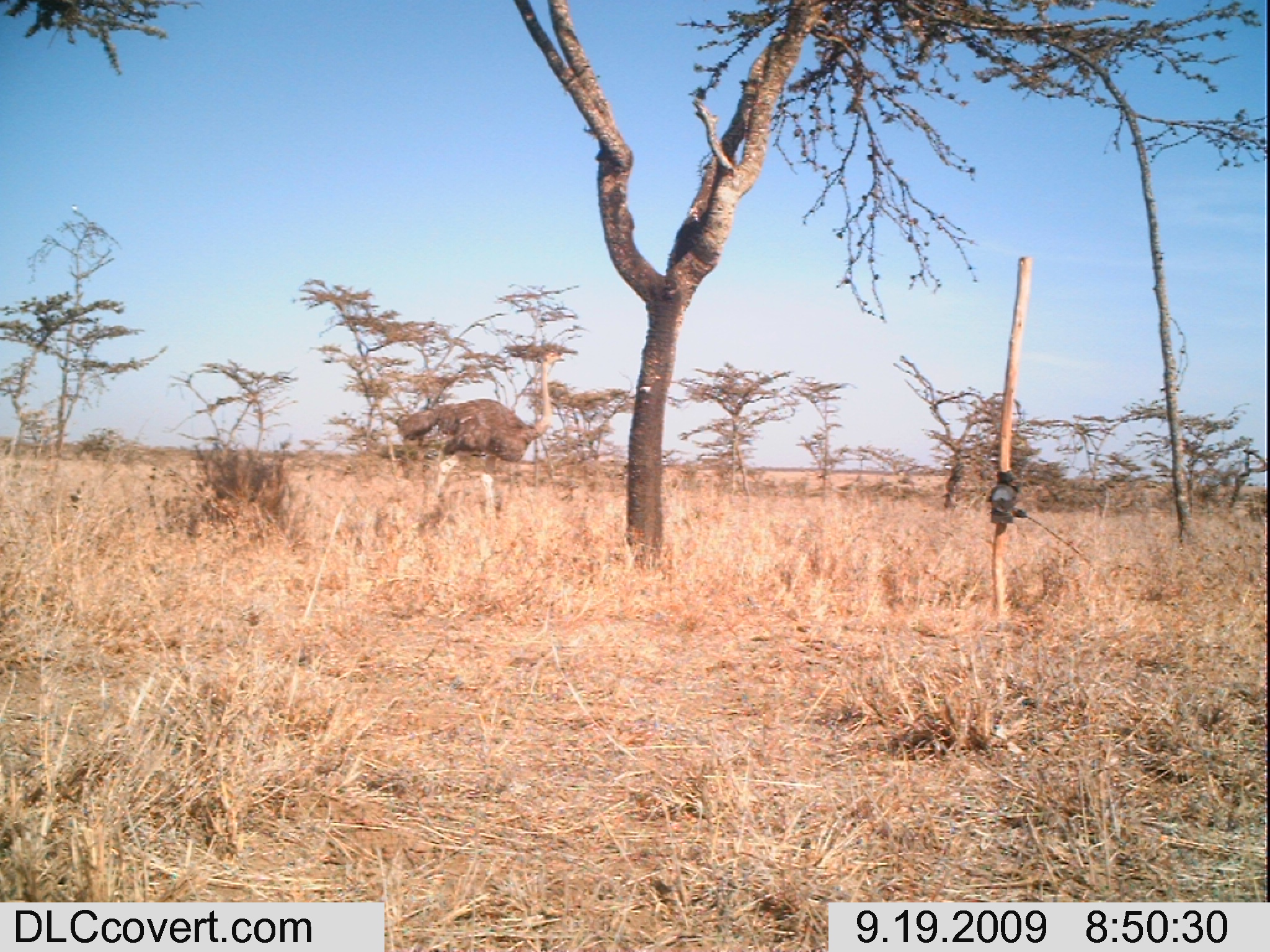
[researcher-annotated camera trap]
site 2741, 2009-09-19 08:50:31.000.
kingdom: Animalia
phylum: Chordata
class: Aves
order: Struthioniformes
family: Struthionidae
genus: Struthio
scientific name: Struthio camelus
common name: common ostrich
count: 1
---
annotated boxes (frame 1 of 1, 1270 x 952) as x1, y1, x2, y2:
struthio camelus: 398, 349, 565, 523